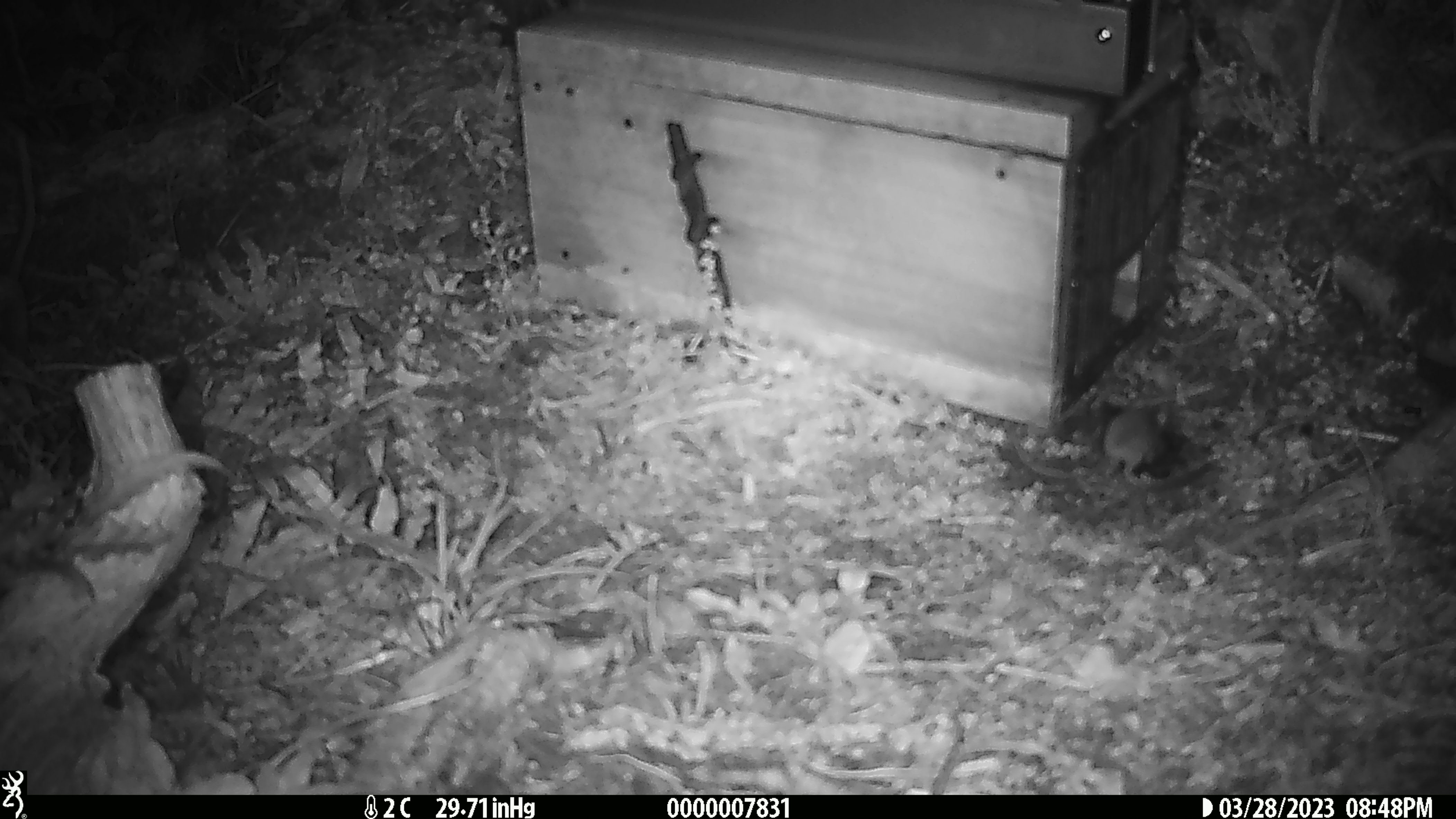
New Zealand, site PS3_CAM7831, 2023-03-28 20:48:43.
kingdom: Animalia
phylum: Chordata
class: Mammalia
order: Rodentia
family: Muridae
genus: Mus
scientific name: Mus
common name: mouse